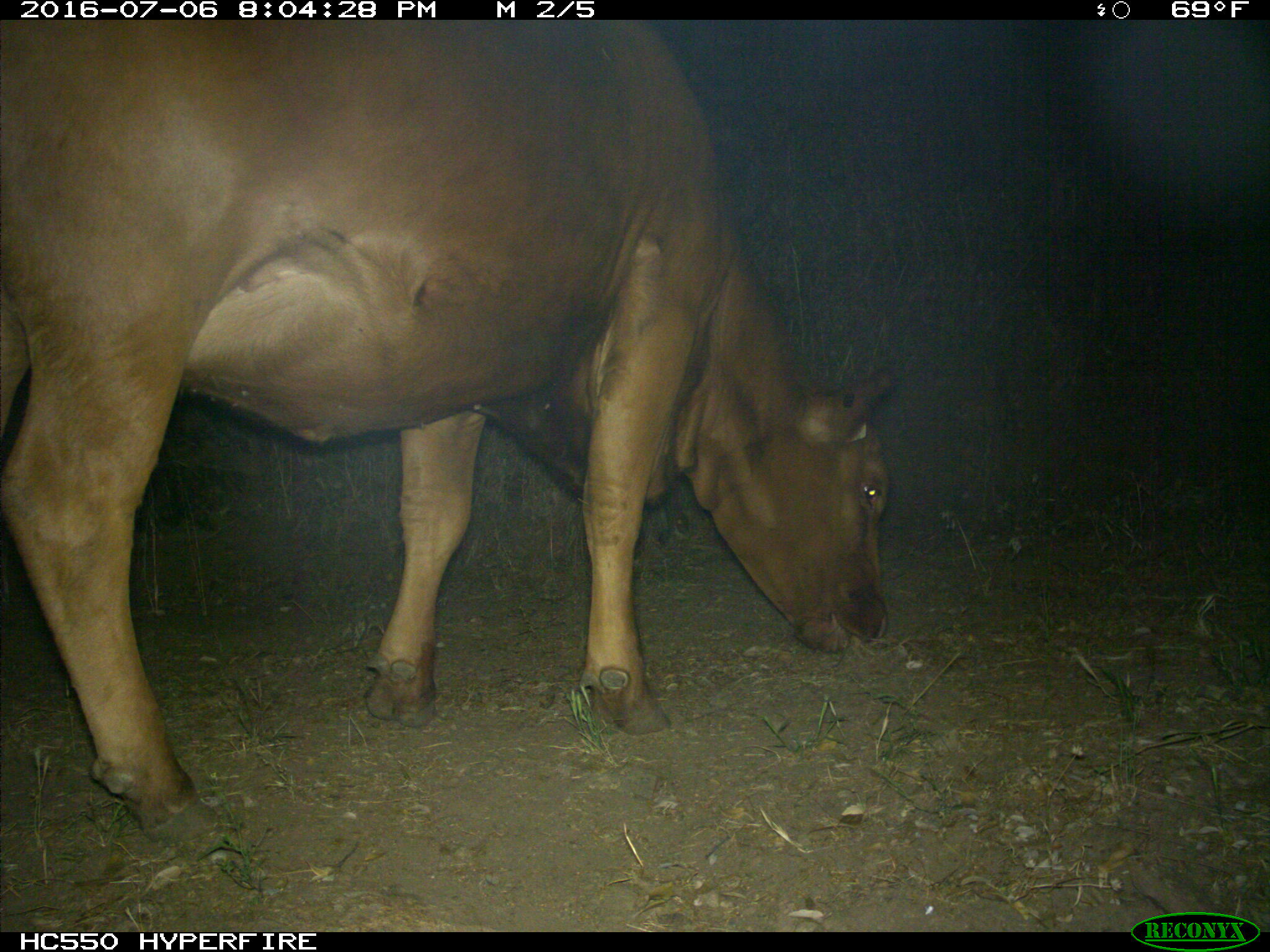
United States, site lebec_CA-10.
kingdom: Animalia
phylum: Chordata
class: Mammalia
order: Artiodactyla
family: Bovidae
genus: Bos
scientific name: Bos taurus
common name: domestic cow